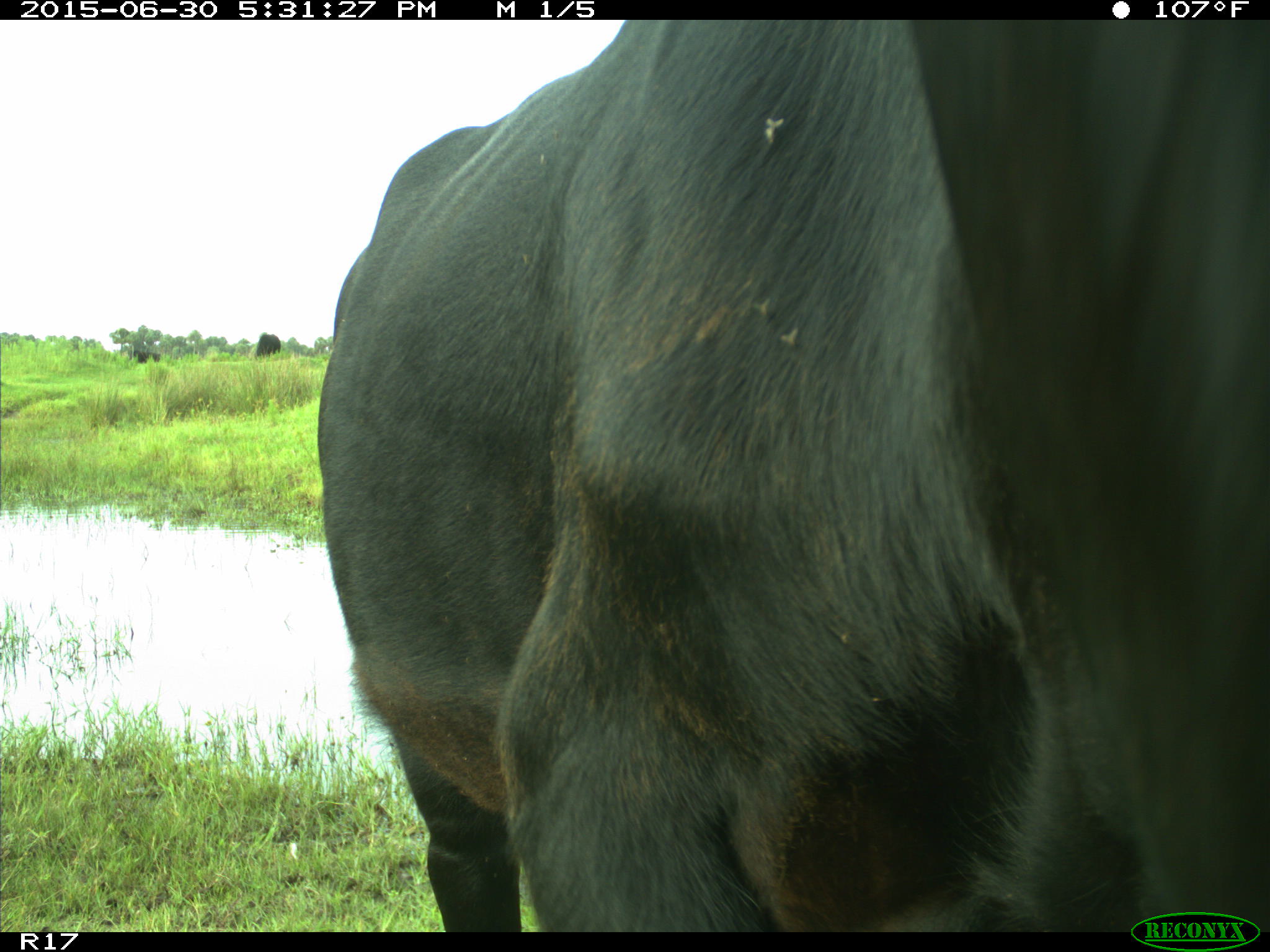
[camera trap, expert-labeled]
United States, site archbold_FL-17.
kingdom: Animalia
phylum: Chordata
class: Mammalia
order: Artiodactyla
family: Bovidae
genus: Bos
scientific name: Bos taurus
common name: domestic cow